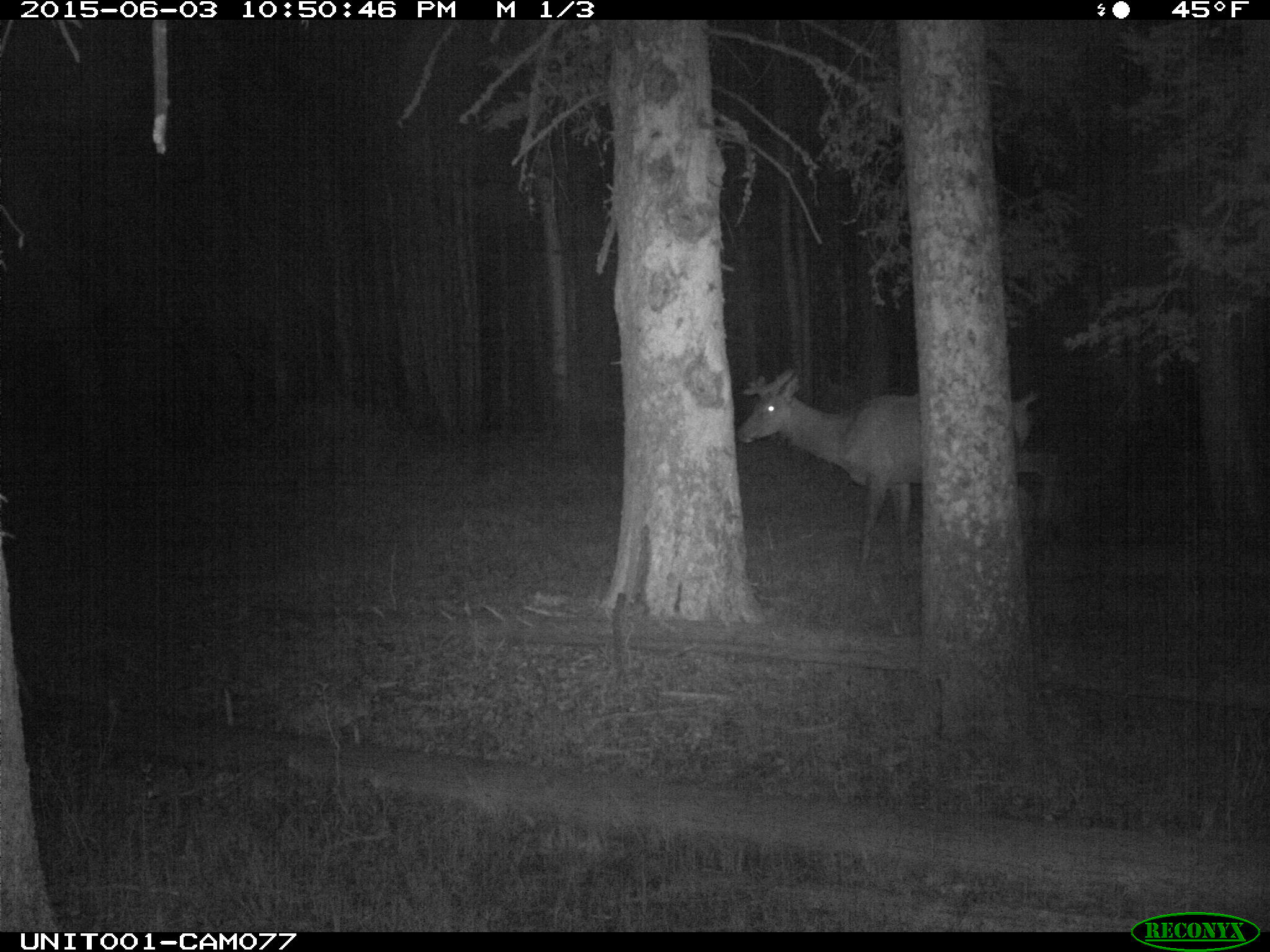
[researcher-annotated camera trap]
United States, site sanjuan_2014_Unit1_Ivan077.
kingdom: Animalia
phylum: Chordata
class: Mammalia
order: Artiodactyla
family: Cervidae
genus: Cervus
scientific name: Cervus elaphus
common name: red deer